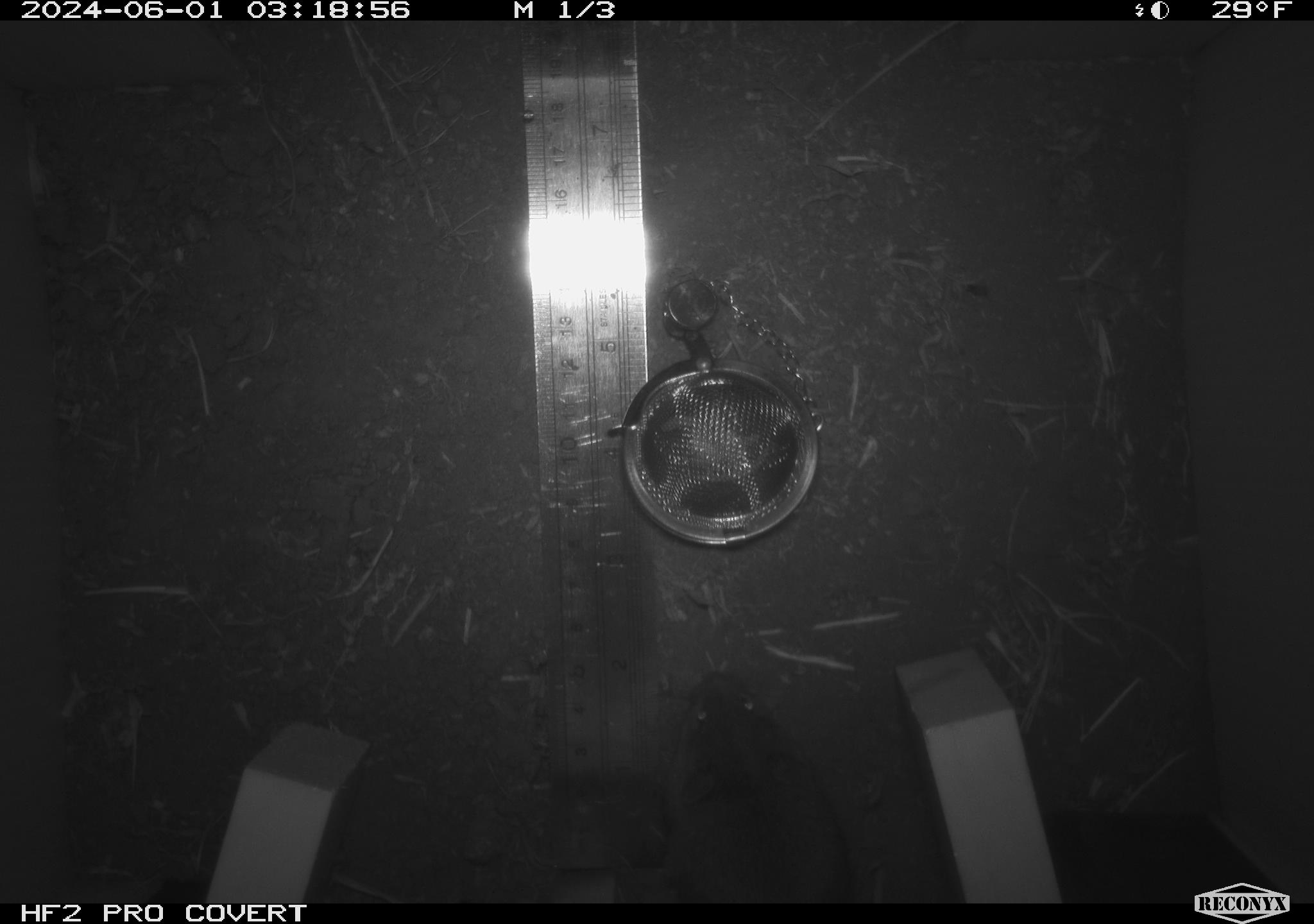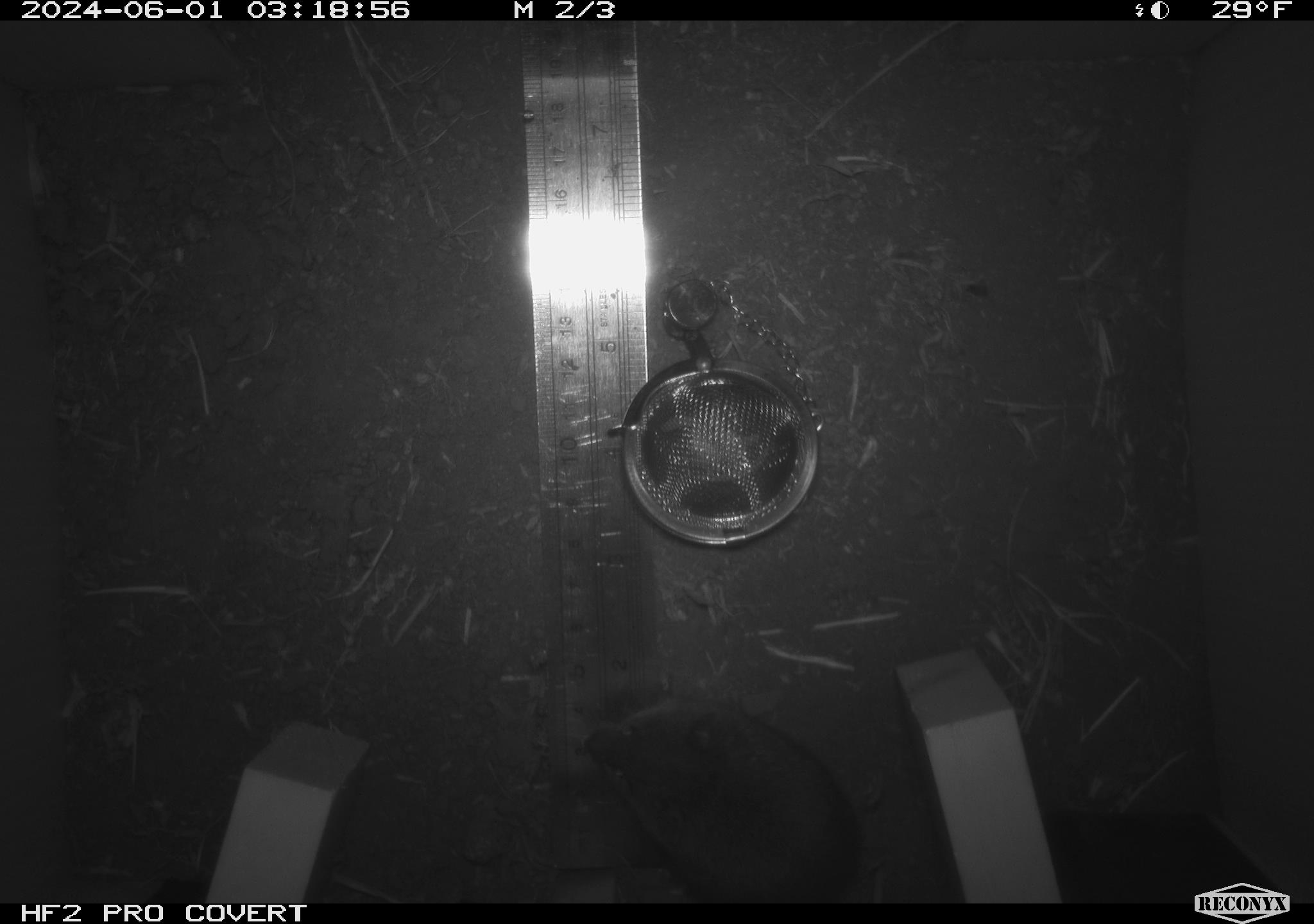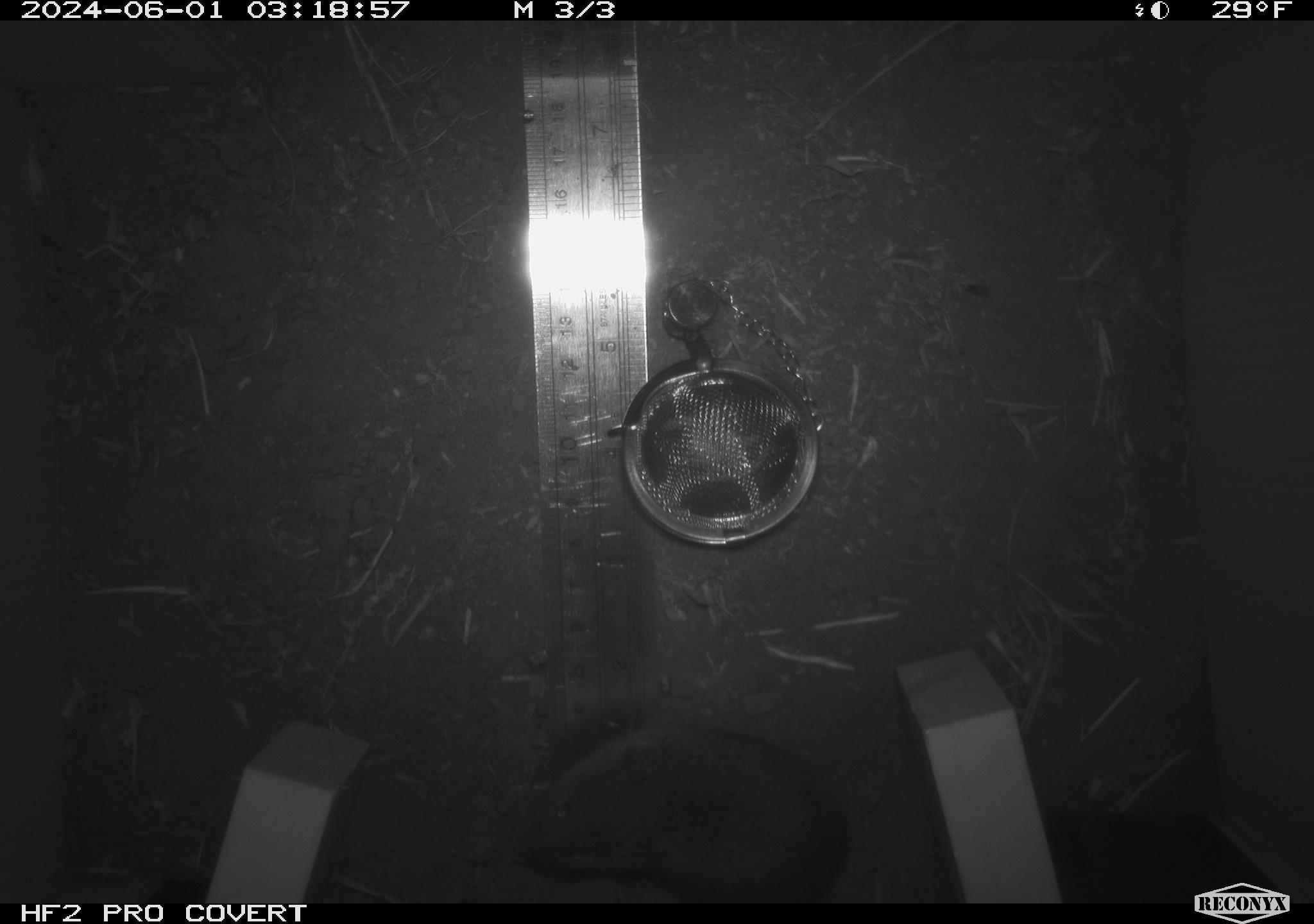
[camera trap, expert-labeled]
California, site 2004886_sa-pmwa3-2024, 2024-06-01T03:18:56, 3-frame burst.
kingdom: Animalia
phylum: Chordata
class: Mammalia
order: Rodentia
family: Cricetidae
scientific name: Arvicolinae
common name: voles, lemmings, and muskrats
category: arvicolinae subfamily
Arvicolinae subfamily (voles, lemmings, and muskrats) (Arvicolinae).